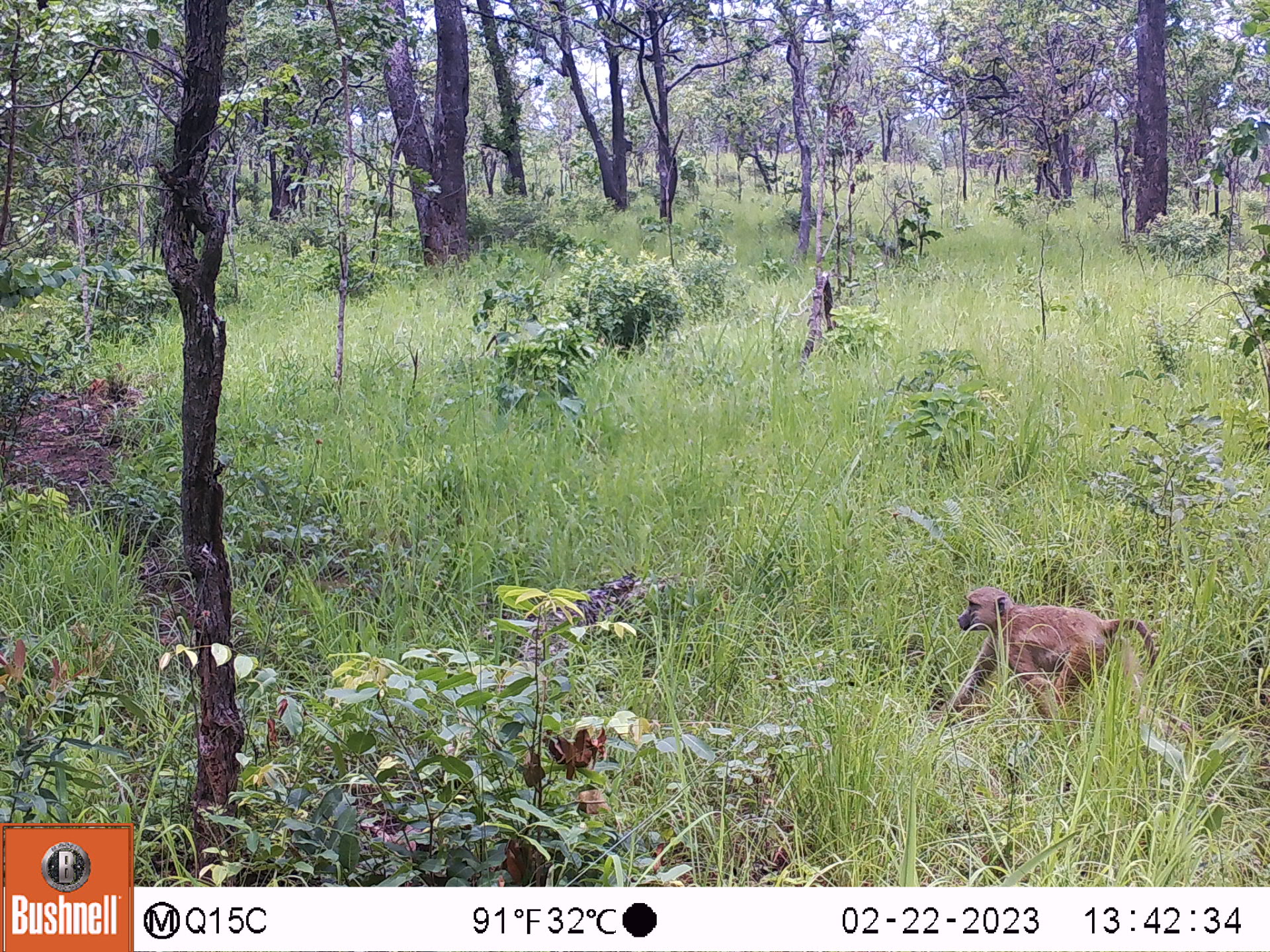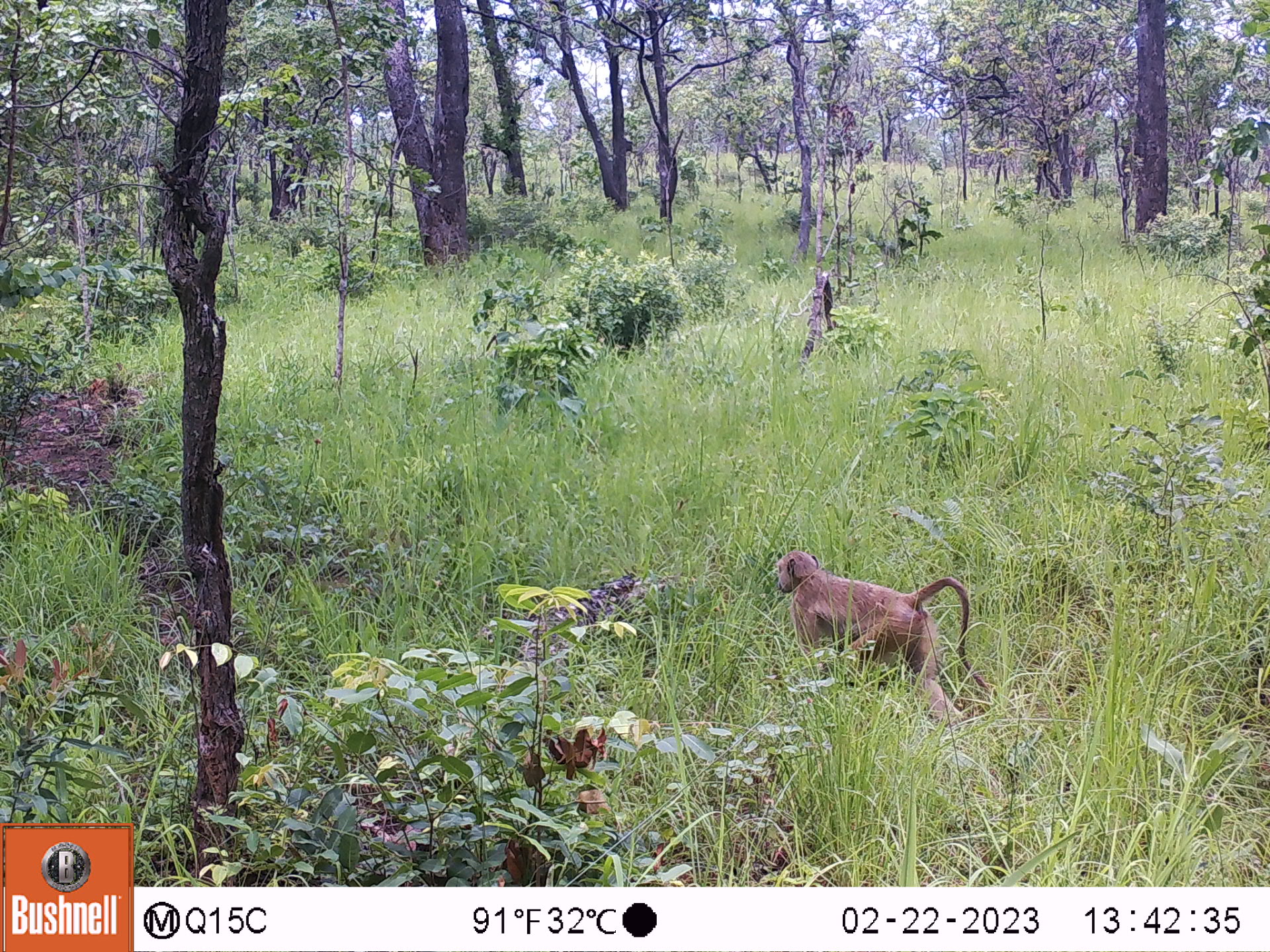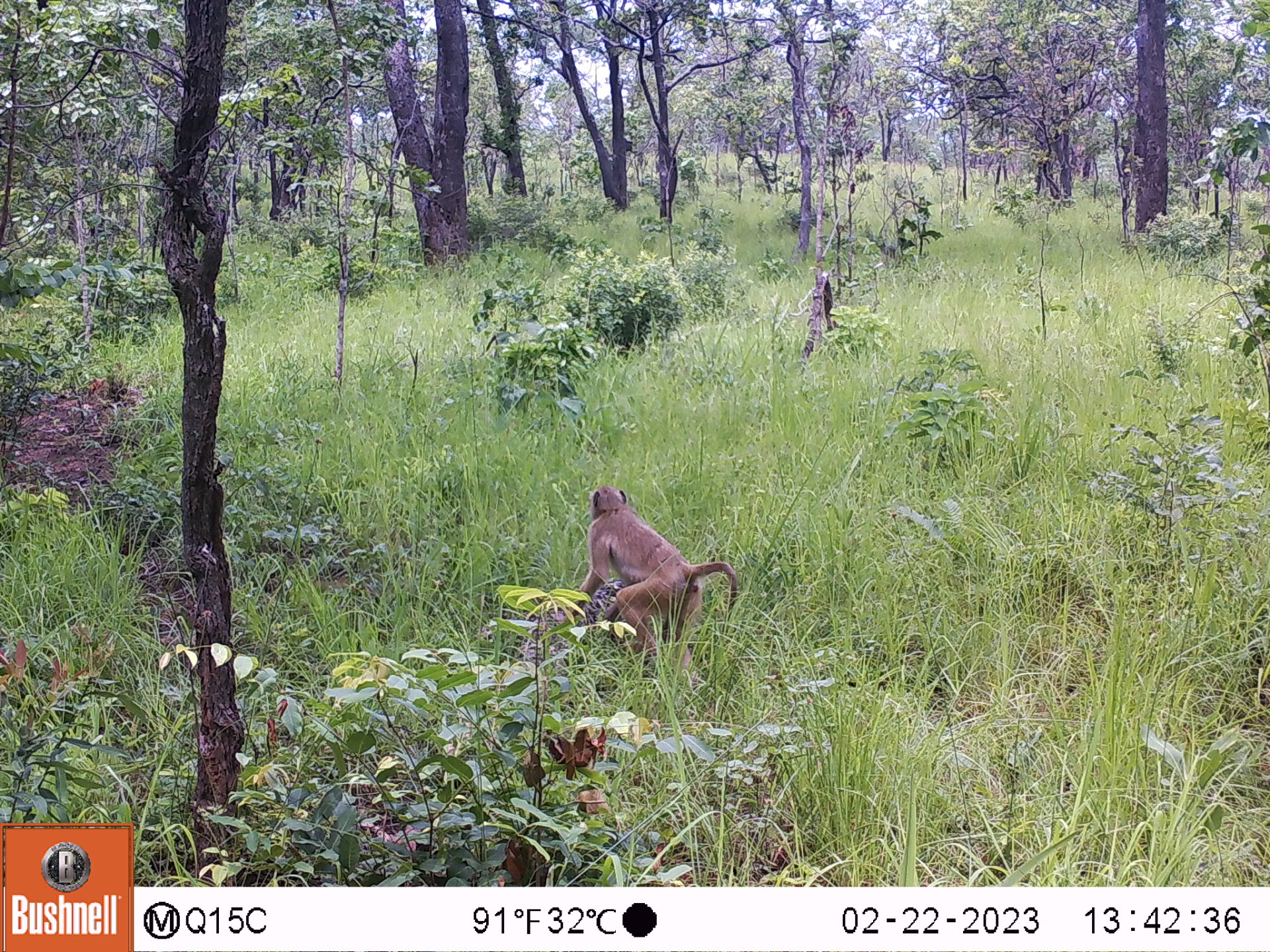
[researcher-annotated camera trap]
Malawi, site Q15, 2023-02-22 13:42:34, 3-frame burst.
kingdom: Animalia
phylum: Chordata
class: Mammalia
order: Primates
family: Cercopithecidae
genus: Papio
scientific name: Papio cynocephalus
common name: yellow baboon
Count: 1.